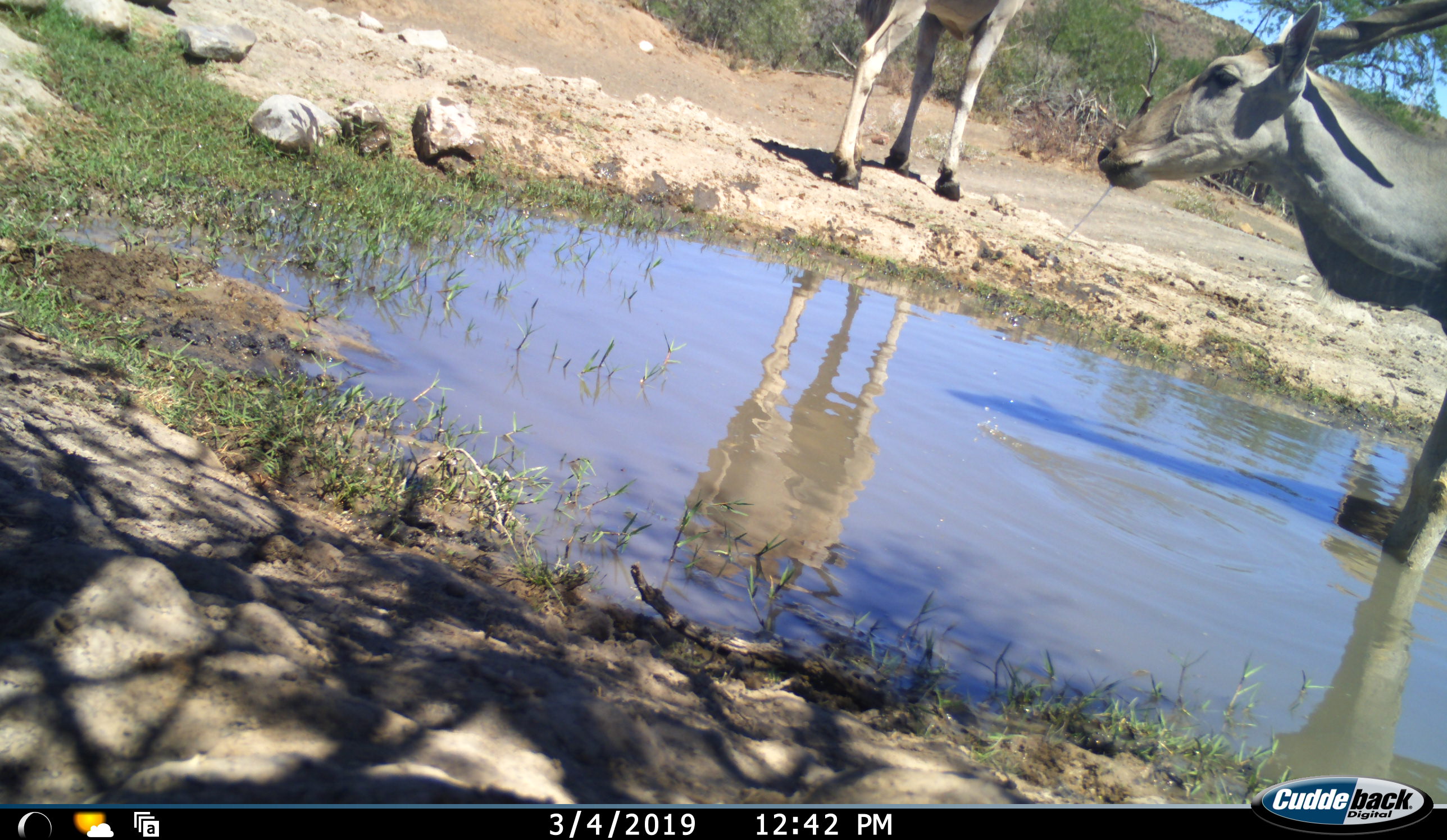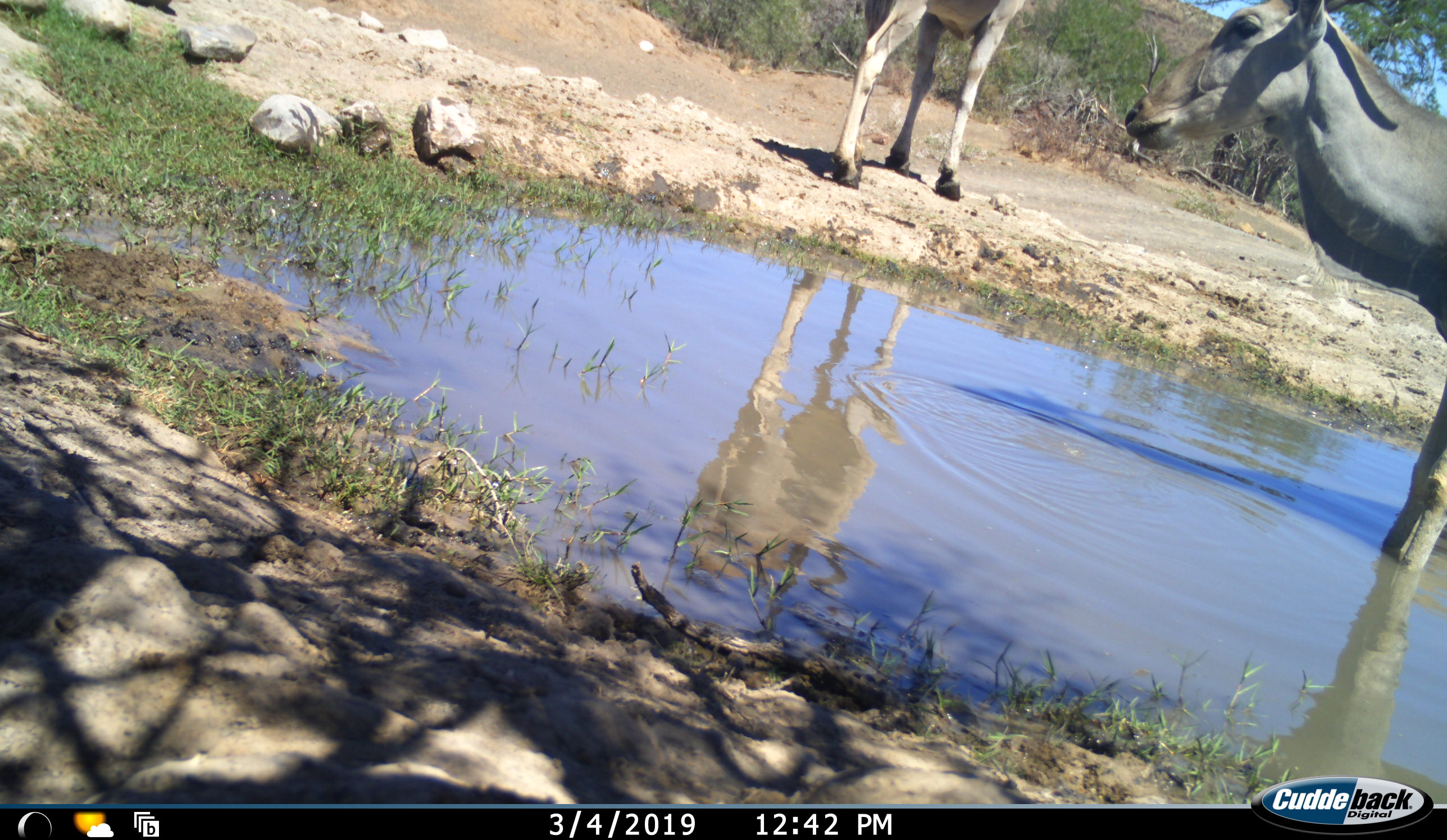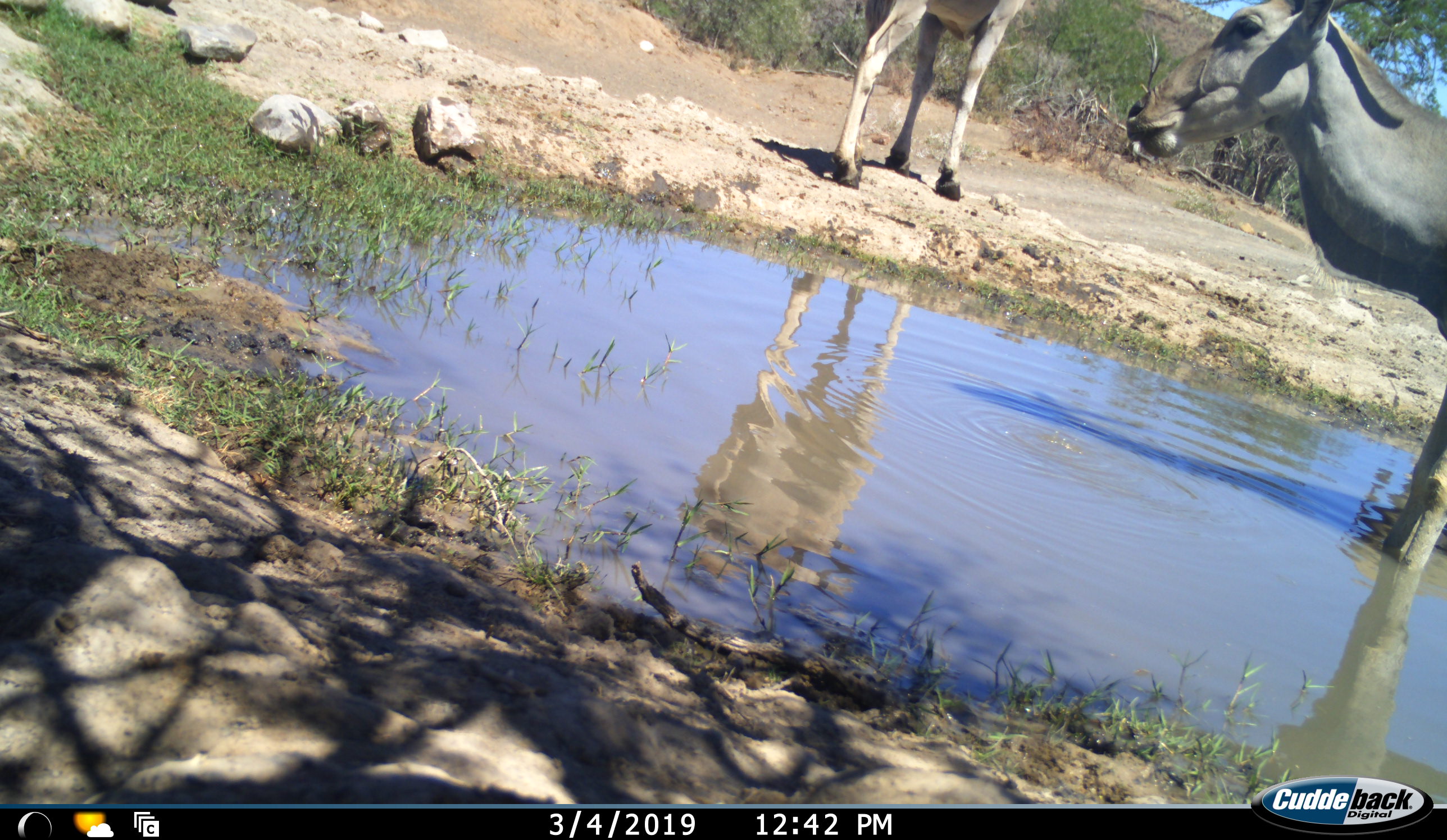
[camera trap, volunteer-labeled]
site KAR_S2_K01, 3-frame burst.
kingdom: Animalia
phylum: Chordata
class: Mammalia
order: Artiodactyla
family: Bovidae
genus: Tragelaphus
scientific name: Tragelaphus oryx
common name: eland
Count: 2.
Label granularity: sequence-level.